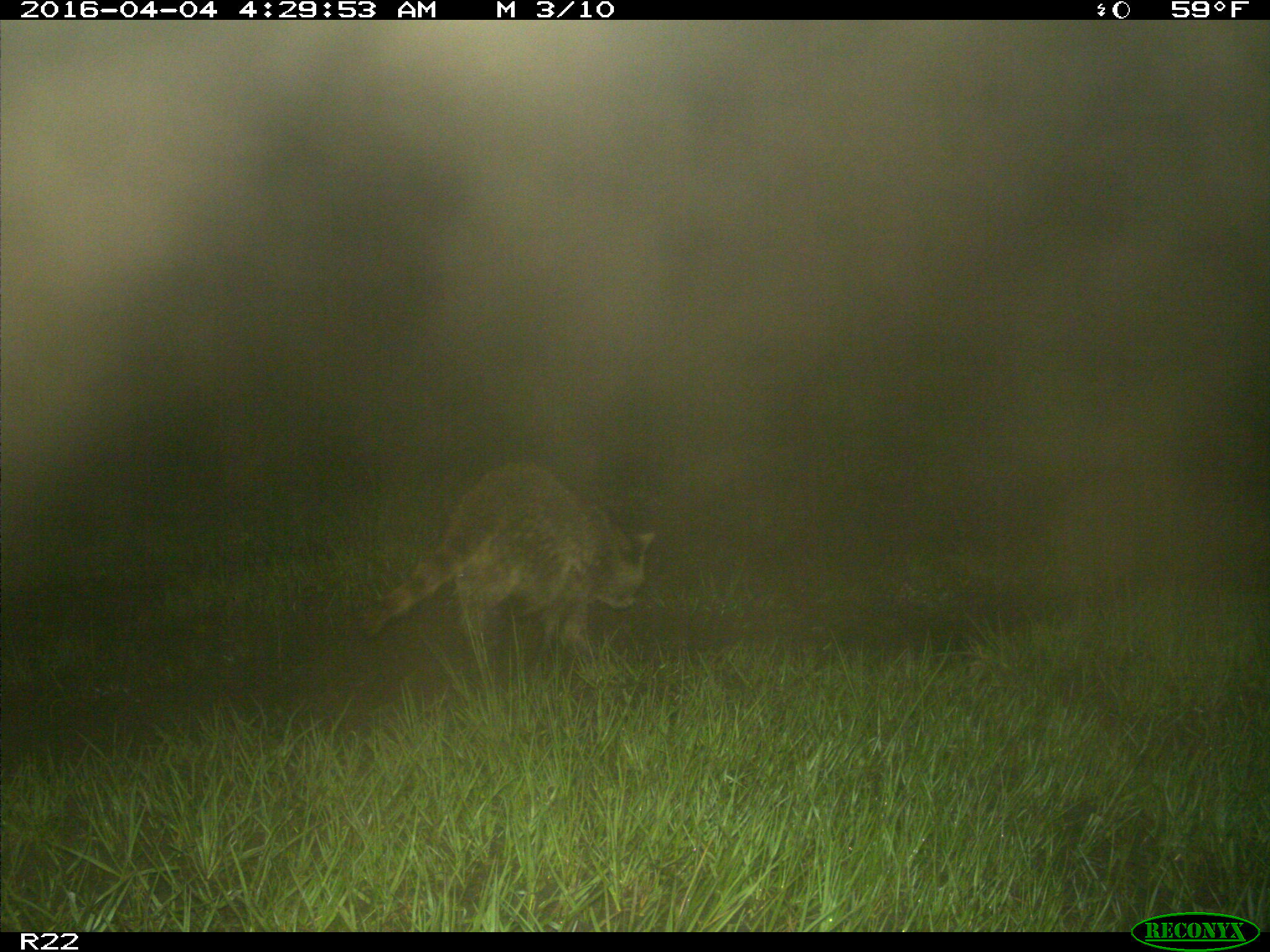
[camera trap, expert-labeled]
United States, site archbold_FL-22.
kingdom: Animalia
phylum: Chordata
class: Mammalia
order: Carnivora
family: Procyonidae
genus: Procyon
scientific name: Procyon lotor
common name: common raccoon